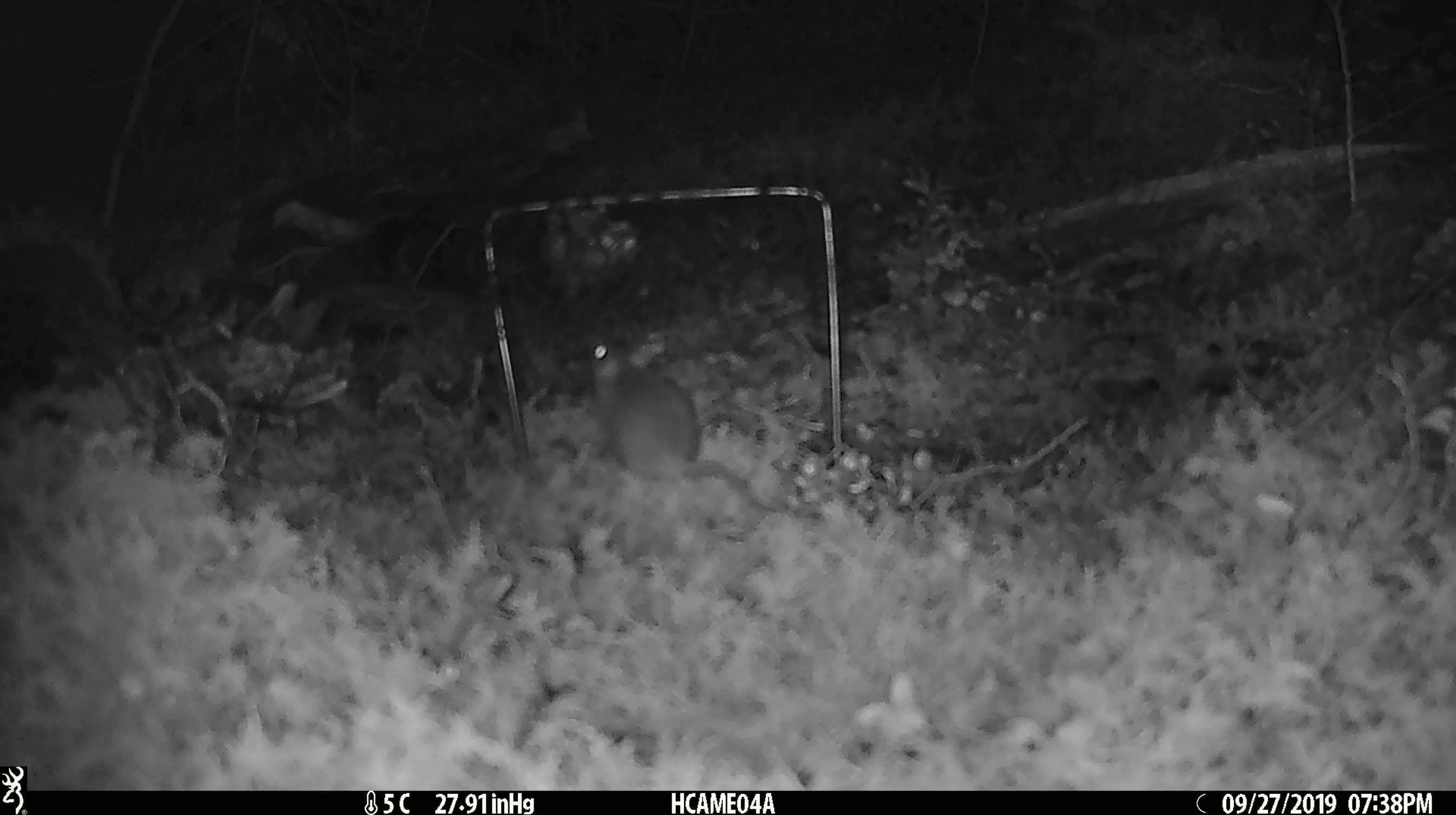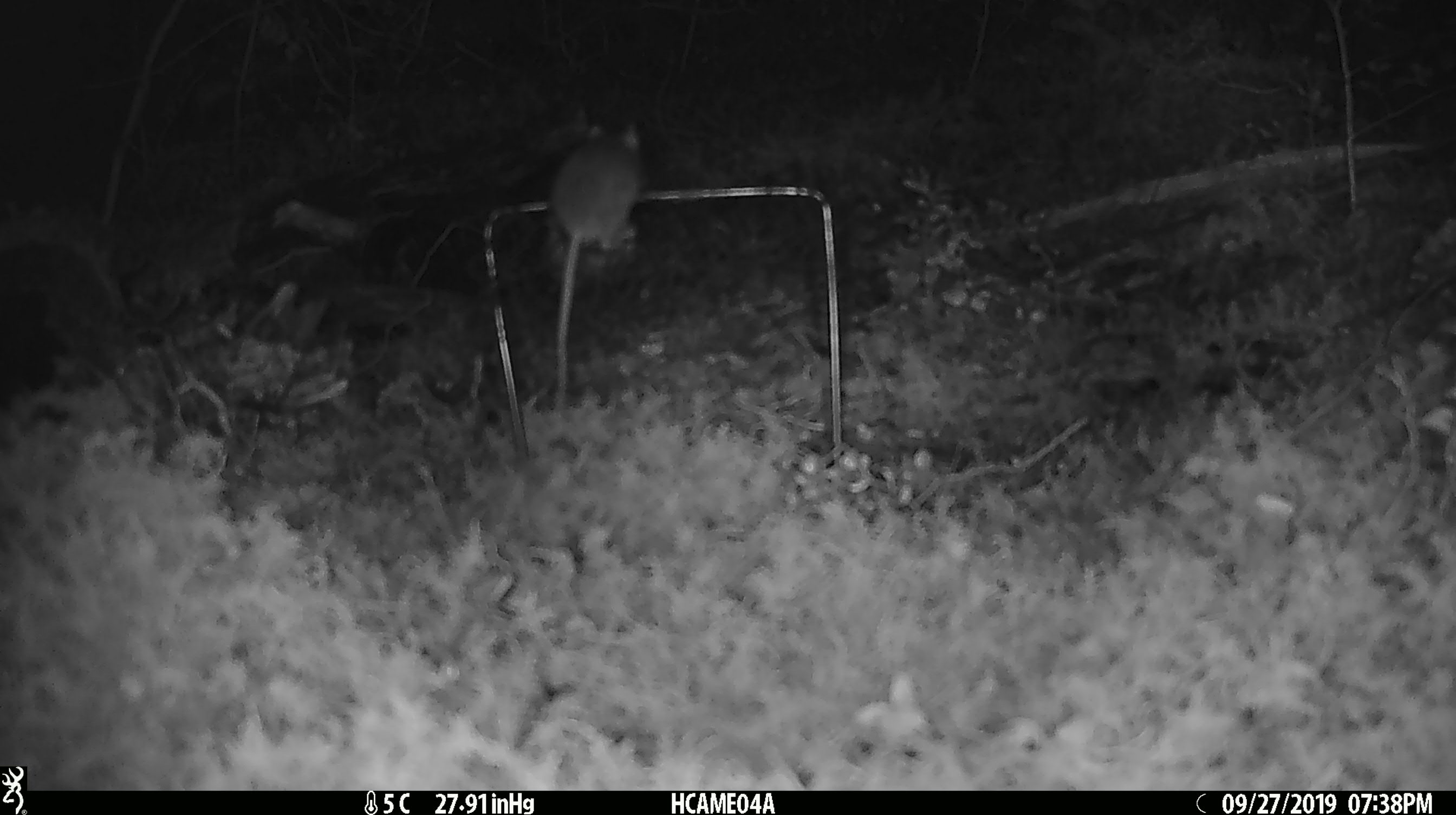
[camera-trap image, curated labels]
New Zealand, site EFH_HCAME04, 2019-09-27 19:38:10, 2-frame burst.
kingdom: Animalia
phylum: Chordata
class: Mammalia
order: Rodentia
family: Muridae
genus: Mus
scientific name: Mus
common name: mouse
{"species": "mouse (Mus)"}